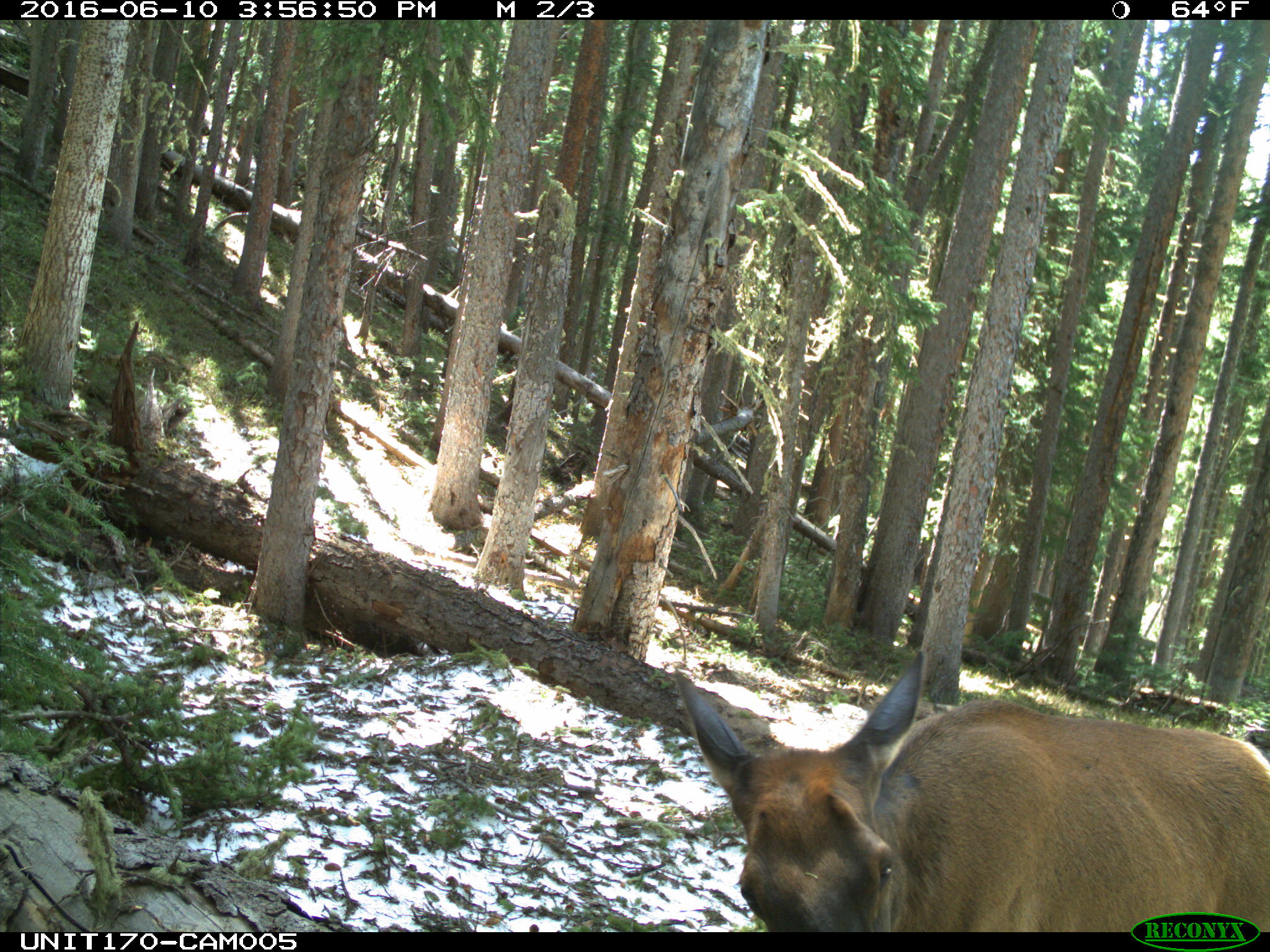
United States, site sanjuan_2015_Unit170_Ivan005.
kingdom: Animalia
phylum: Chordata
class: Mammalia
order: Artiodactyla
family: Cervidae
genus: Cervus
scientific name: Cervus elaphus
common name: red deer